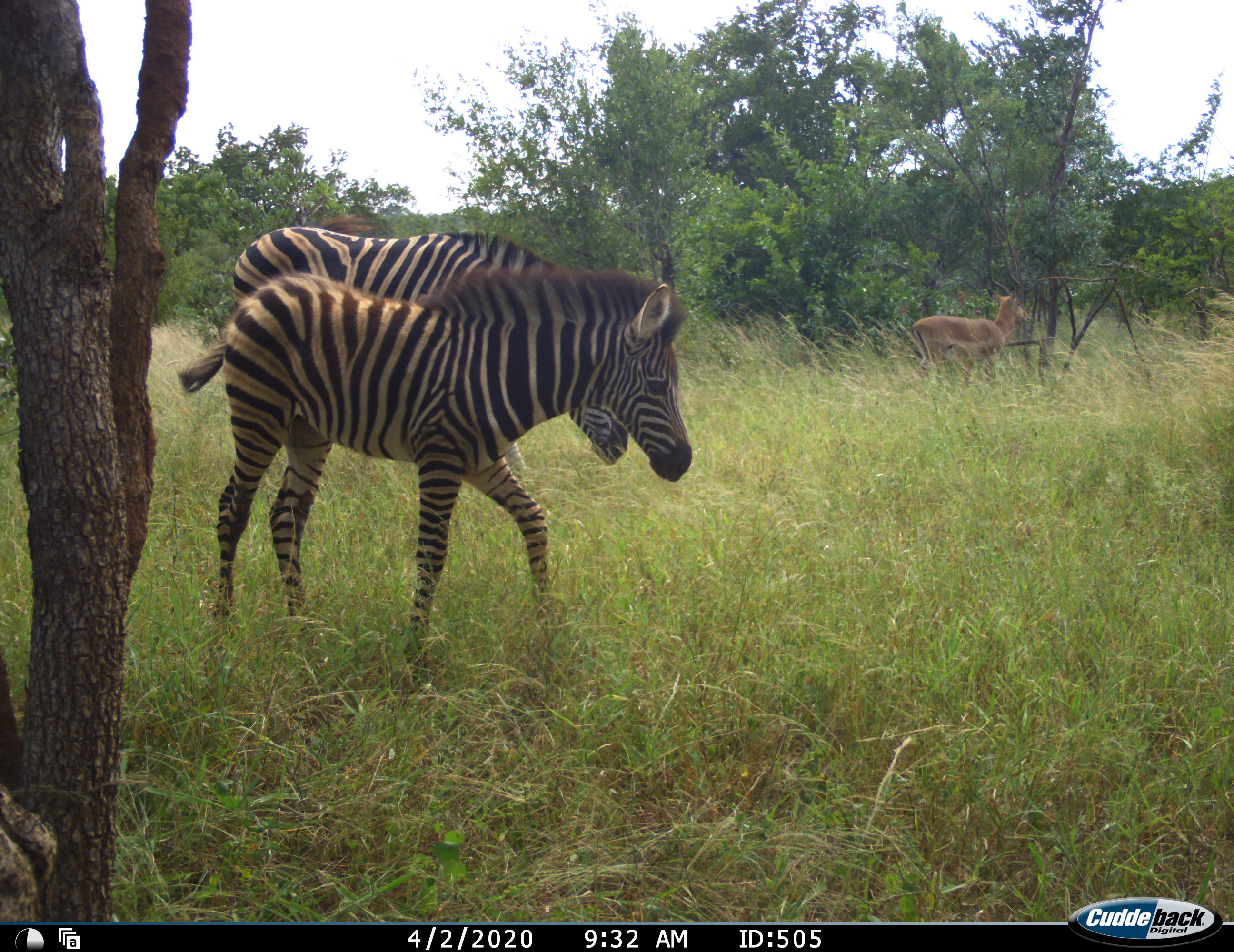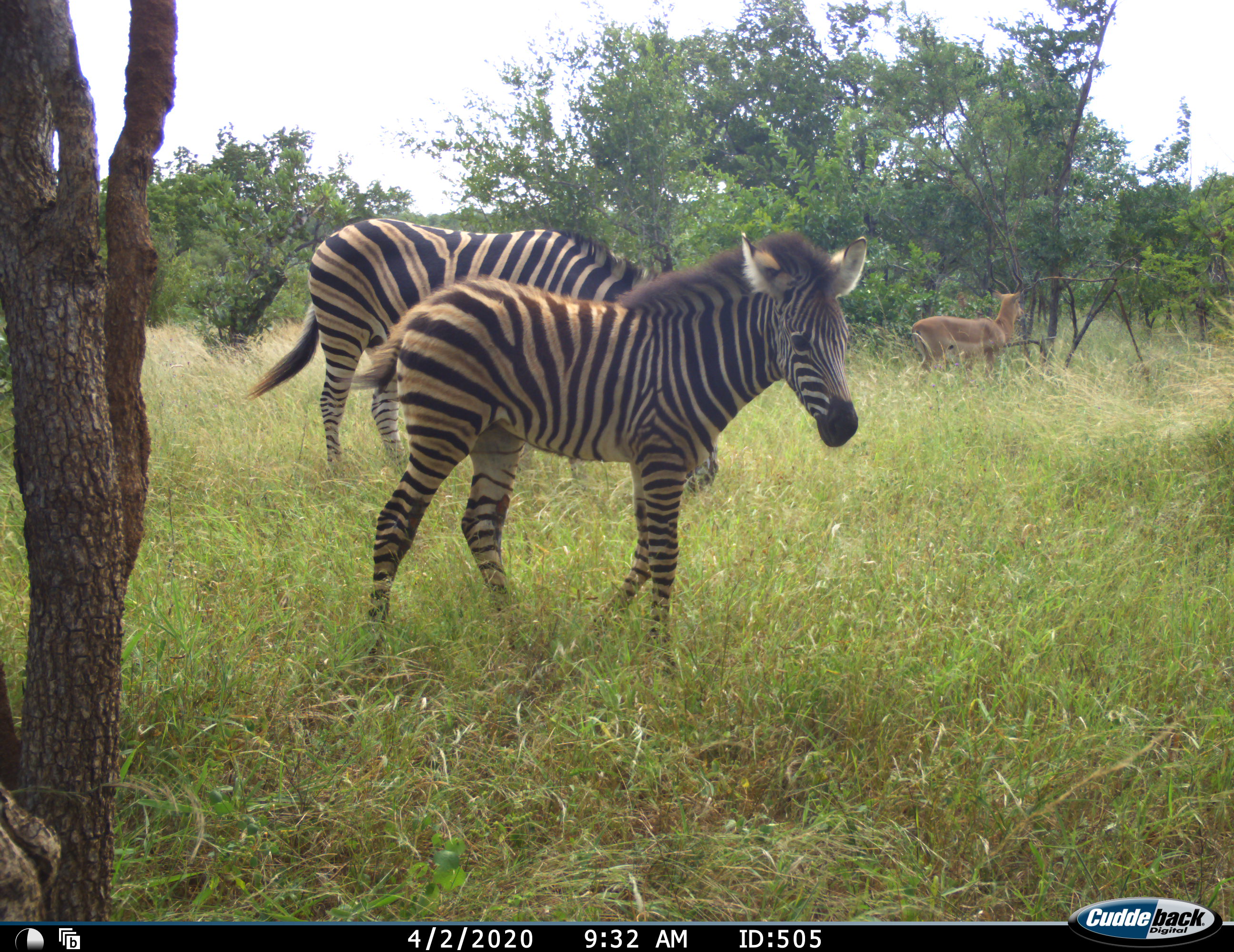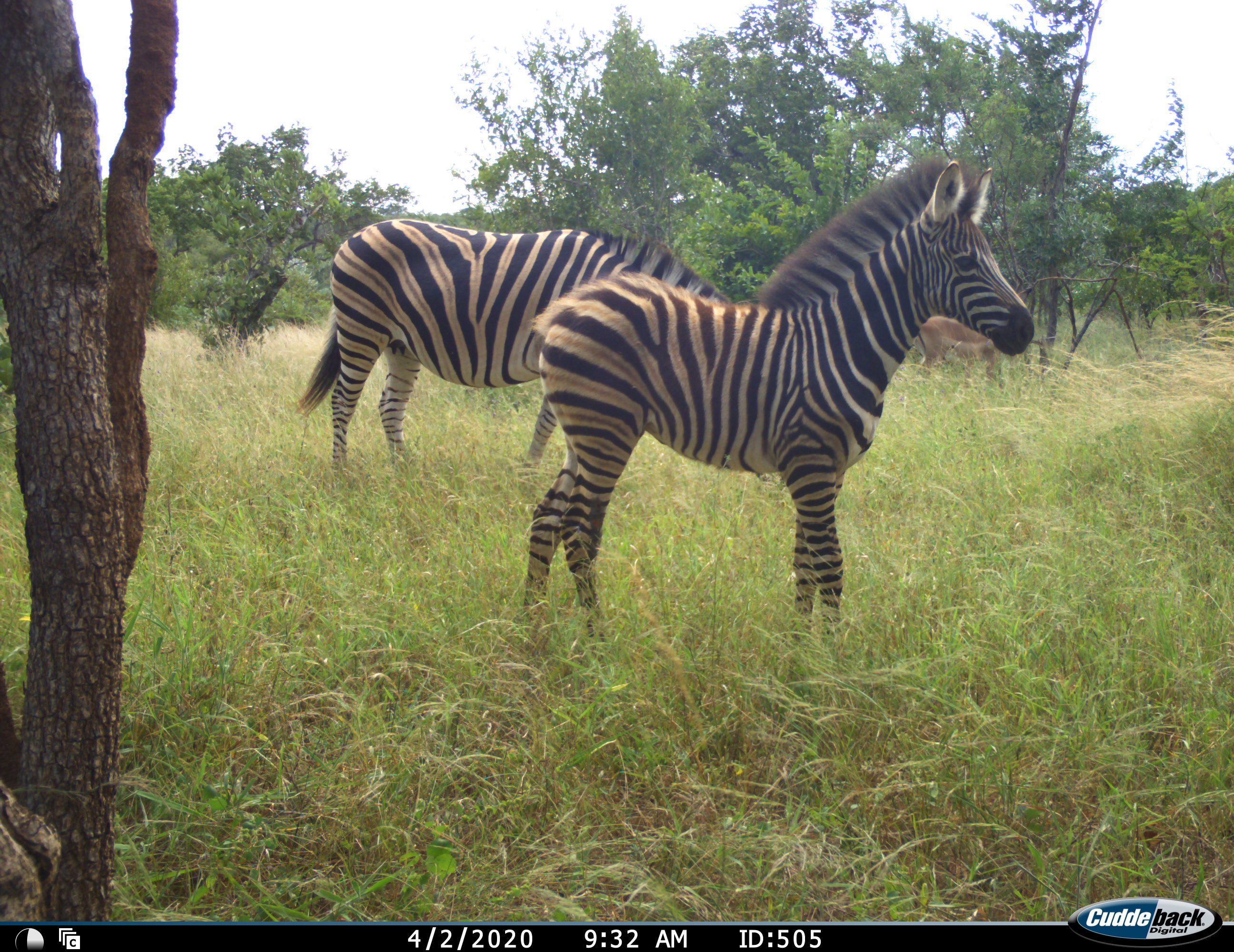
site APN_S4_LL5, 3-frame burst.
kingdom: Animalia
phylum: Chordata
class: Mammalia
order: Artiodactyla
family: Bovidae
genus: Aepyceros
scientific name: Aepyceros melampus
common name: impala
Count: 1.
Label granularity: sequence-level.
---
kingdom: Animalia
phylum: Chordata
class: Mammalia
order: Perissodactyla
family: Equidae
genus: Equus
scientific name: Equus quagga burchellii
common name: burchell's zebra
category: zebraburchells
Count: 2.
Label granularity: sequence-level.